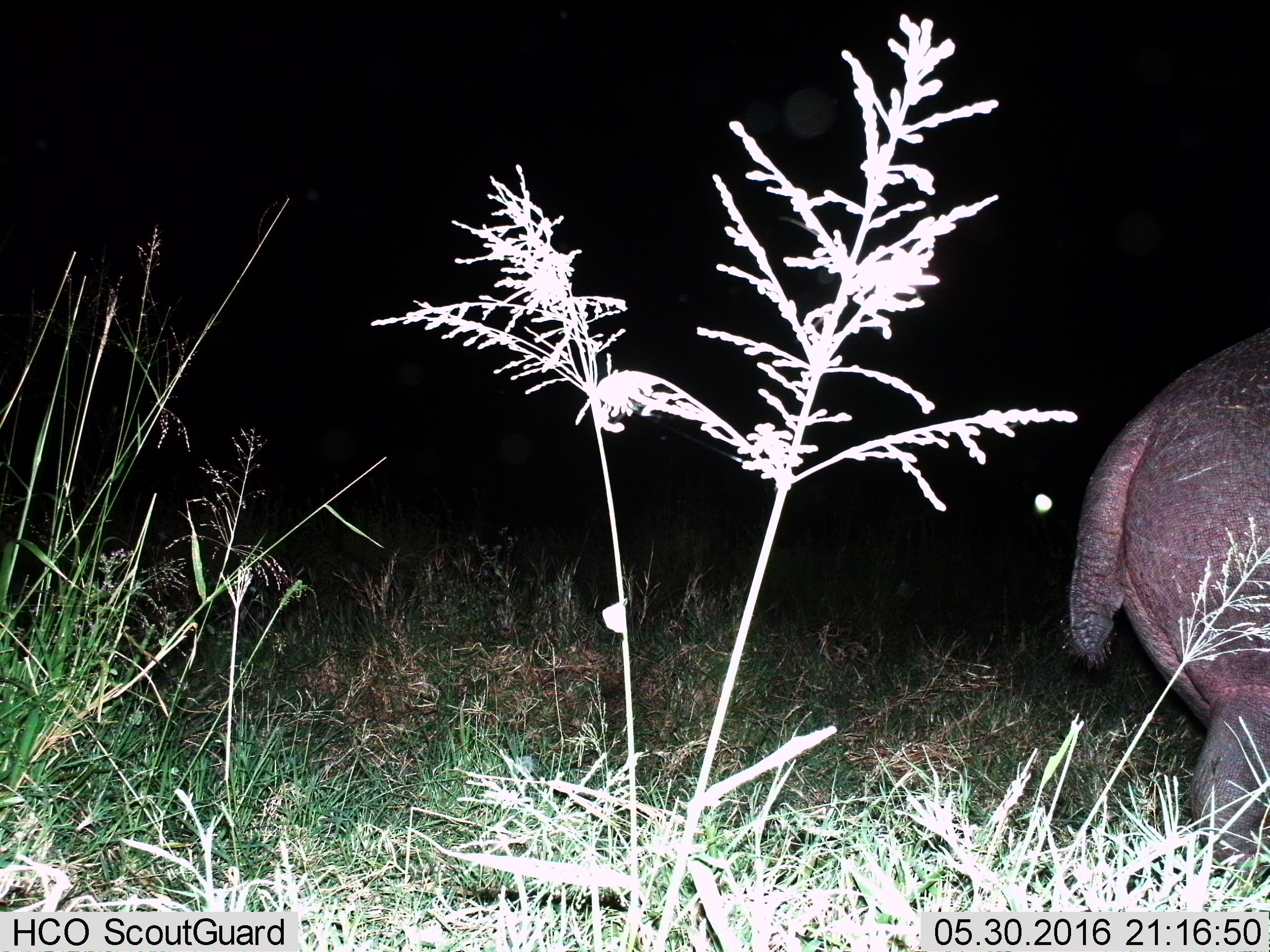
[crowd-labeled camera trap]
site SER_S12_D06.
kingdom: Animalia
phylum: Chordata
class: Mammalia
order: Artiodactyla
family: Hippopotamidae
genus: Hippopotamus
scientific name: Hippopotamus amphibius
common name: hippopotamus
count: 1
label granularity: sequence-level